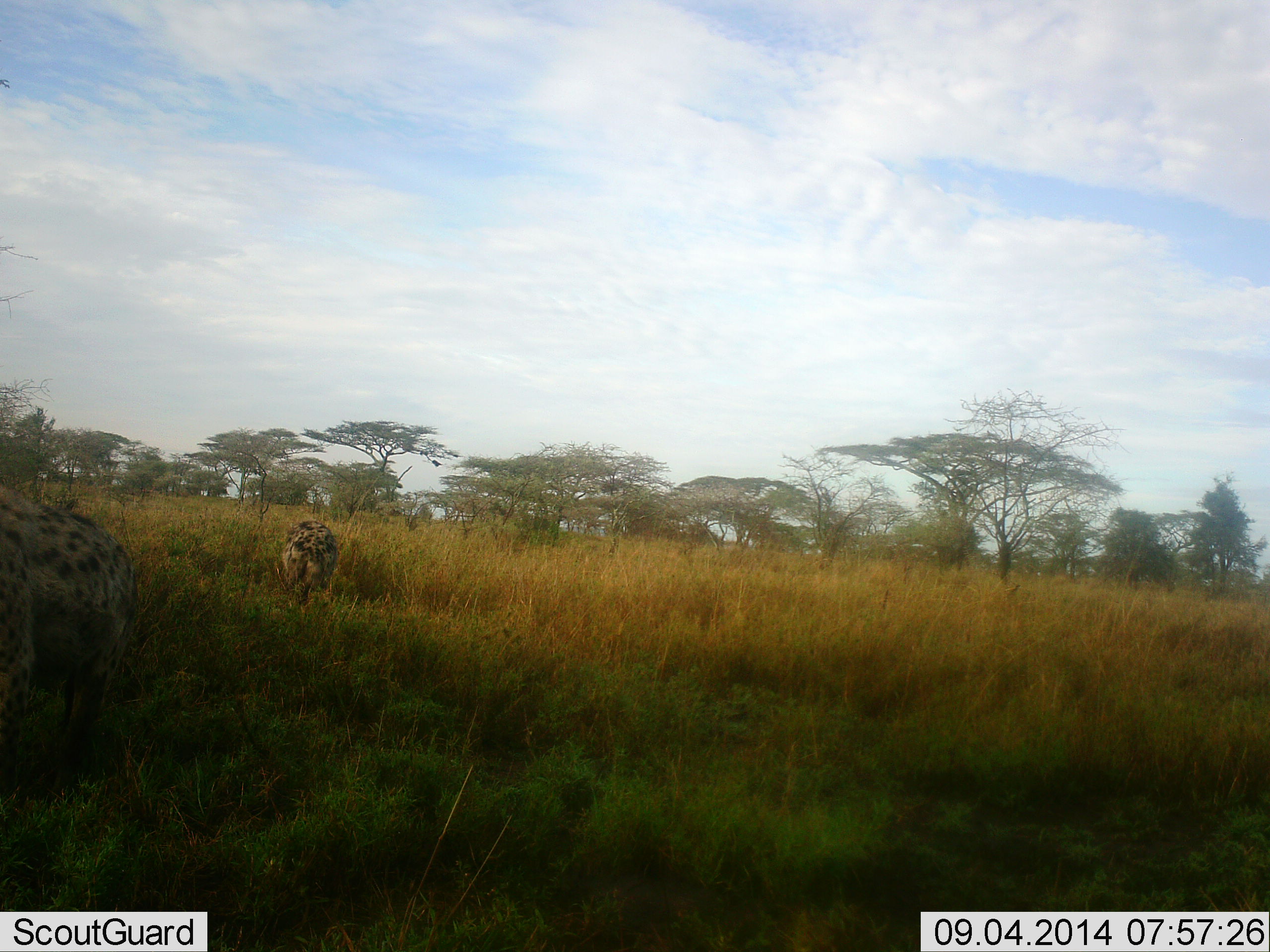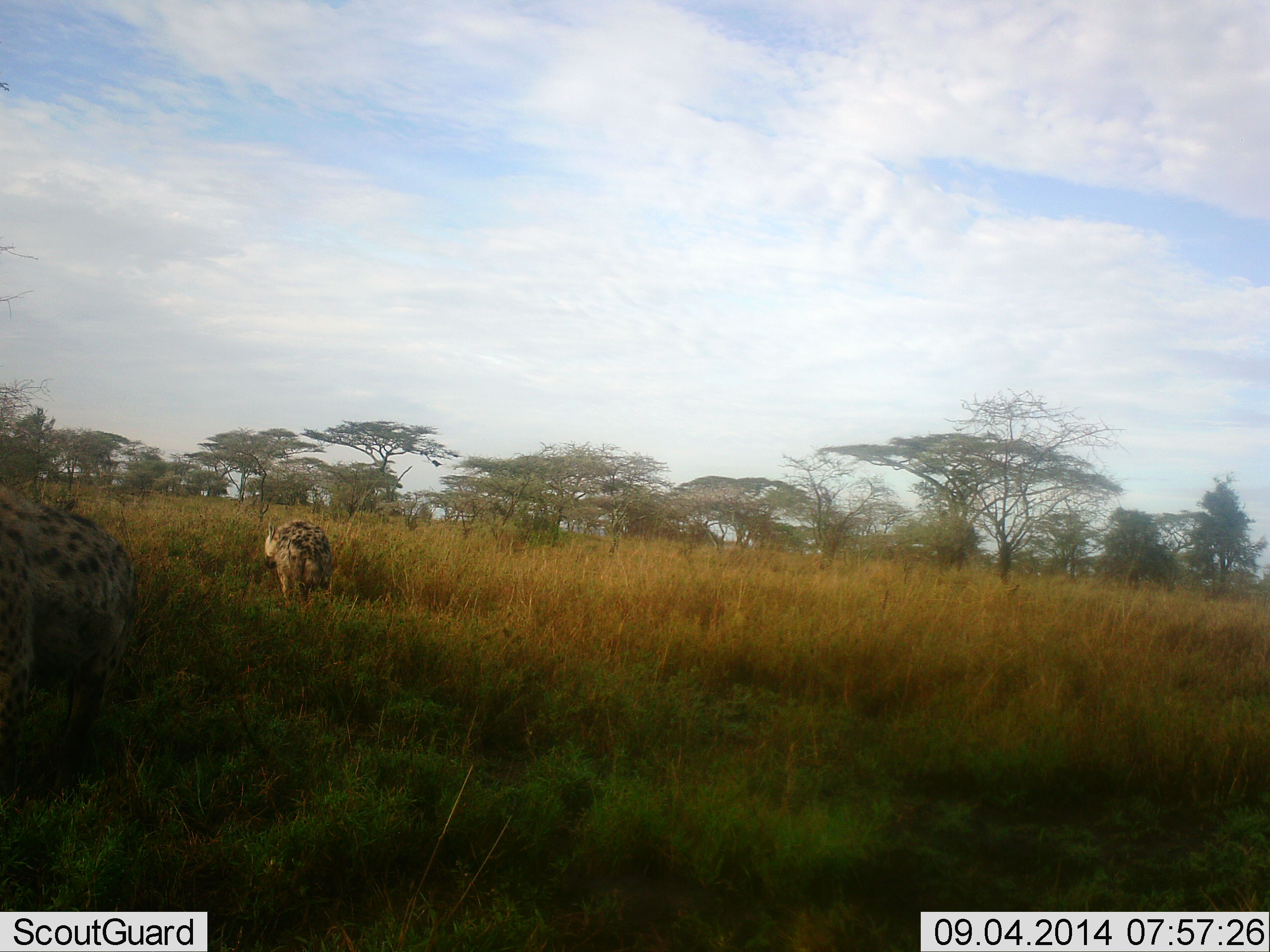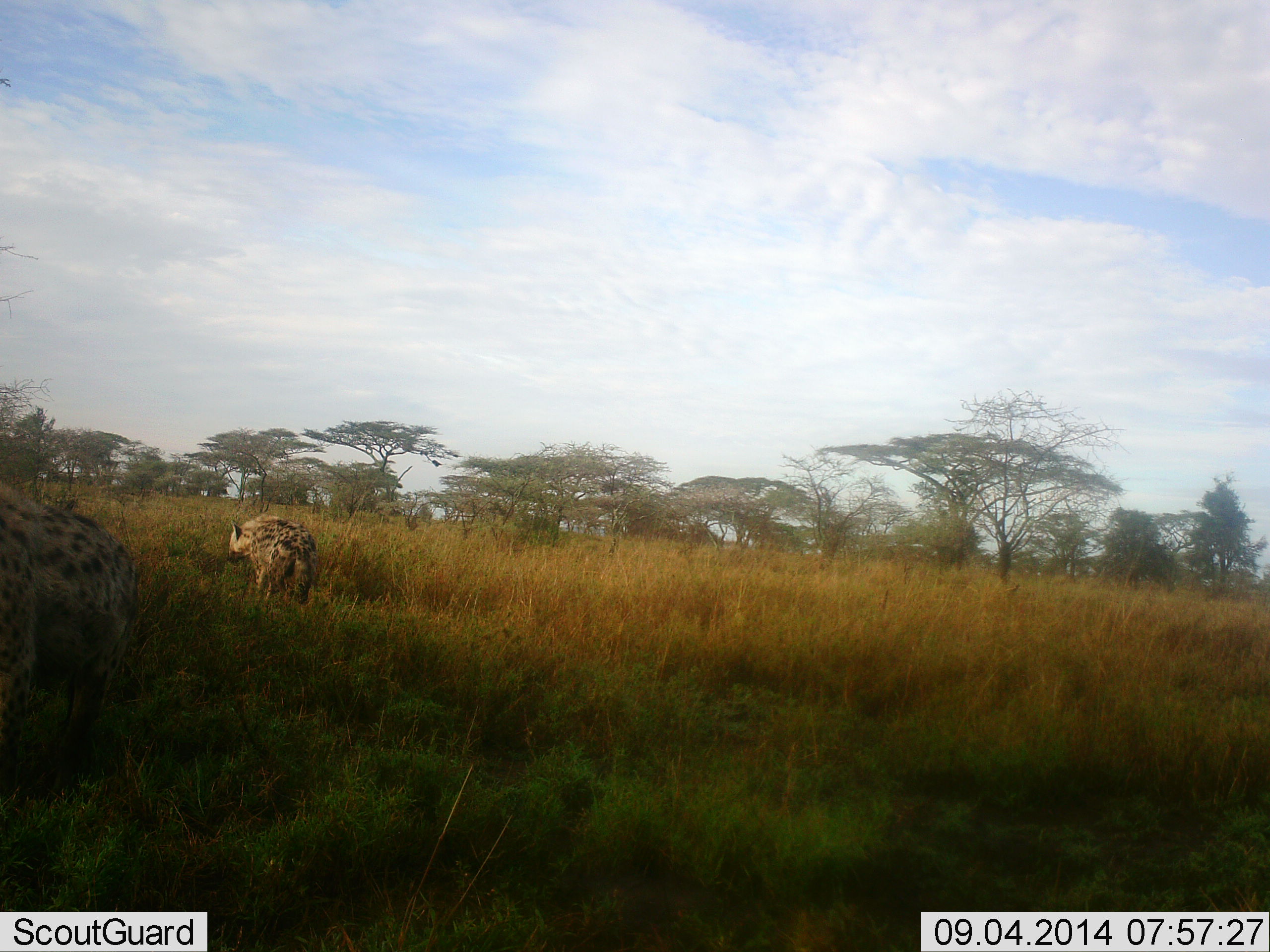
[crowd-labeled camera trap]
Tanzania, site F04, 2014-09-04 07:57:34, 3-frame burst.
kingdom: Animalia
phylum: Chordata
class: Mammalia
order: Carnivora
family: Hyaenidae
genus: Crocuta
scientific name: Crocuta crocuta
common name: spotted hyena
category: hyenaspotted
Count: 2.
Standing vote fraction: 60%.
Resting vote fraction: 0%.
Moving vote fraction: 80%.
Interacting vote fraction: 0%.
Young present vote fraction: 0%.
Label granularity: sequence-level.